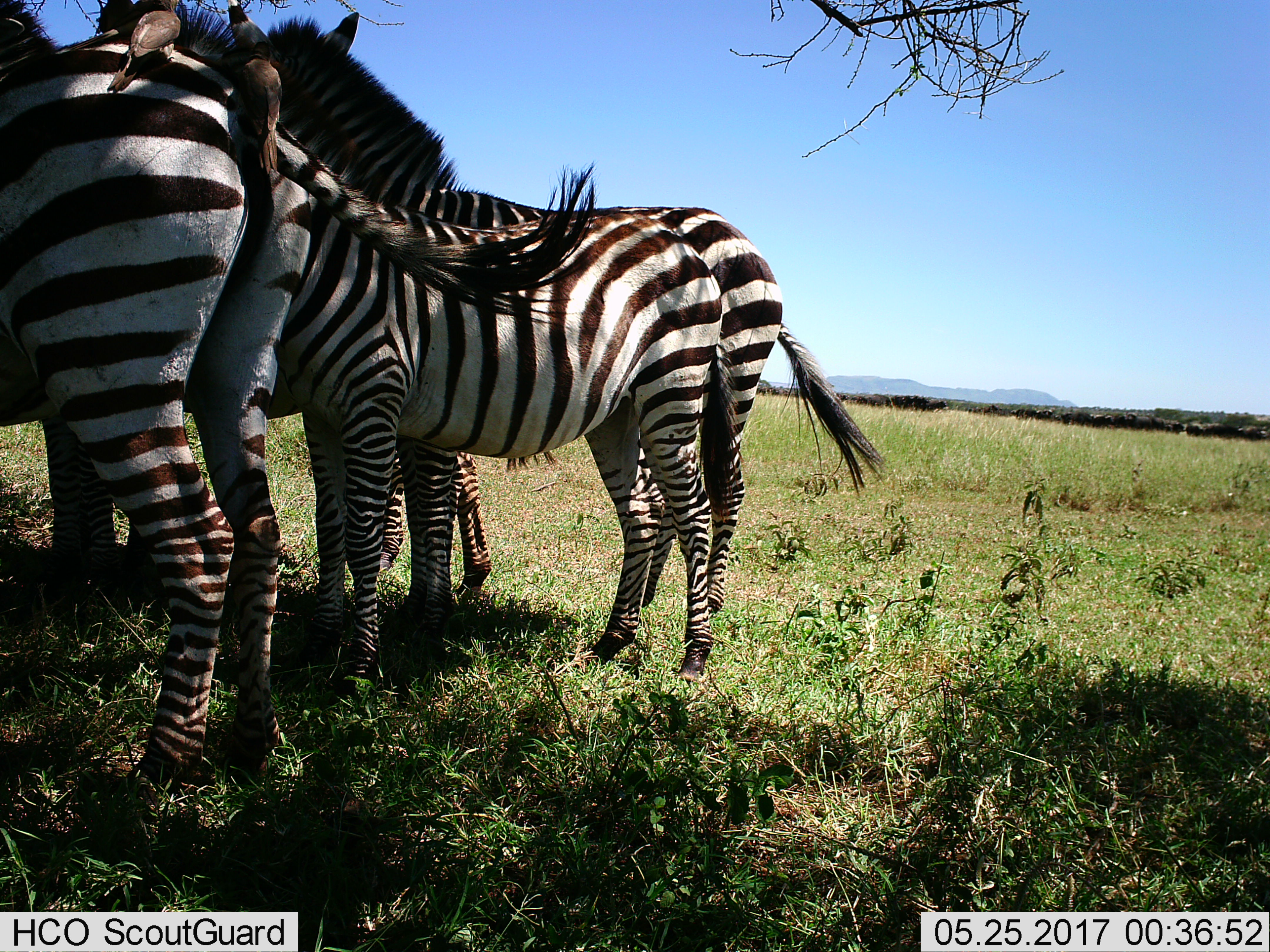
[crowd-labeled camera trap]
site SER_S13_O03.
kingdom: Animalia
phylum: Chordata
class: Mammalia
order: Perissodactyla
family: Equidae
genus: Equus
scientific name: Equus quagga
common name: plains zebra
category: zebraplains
Zebraplains (plains zebra) (Equus quagga), count 4. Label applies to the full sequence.